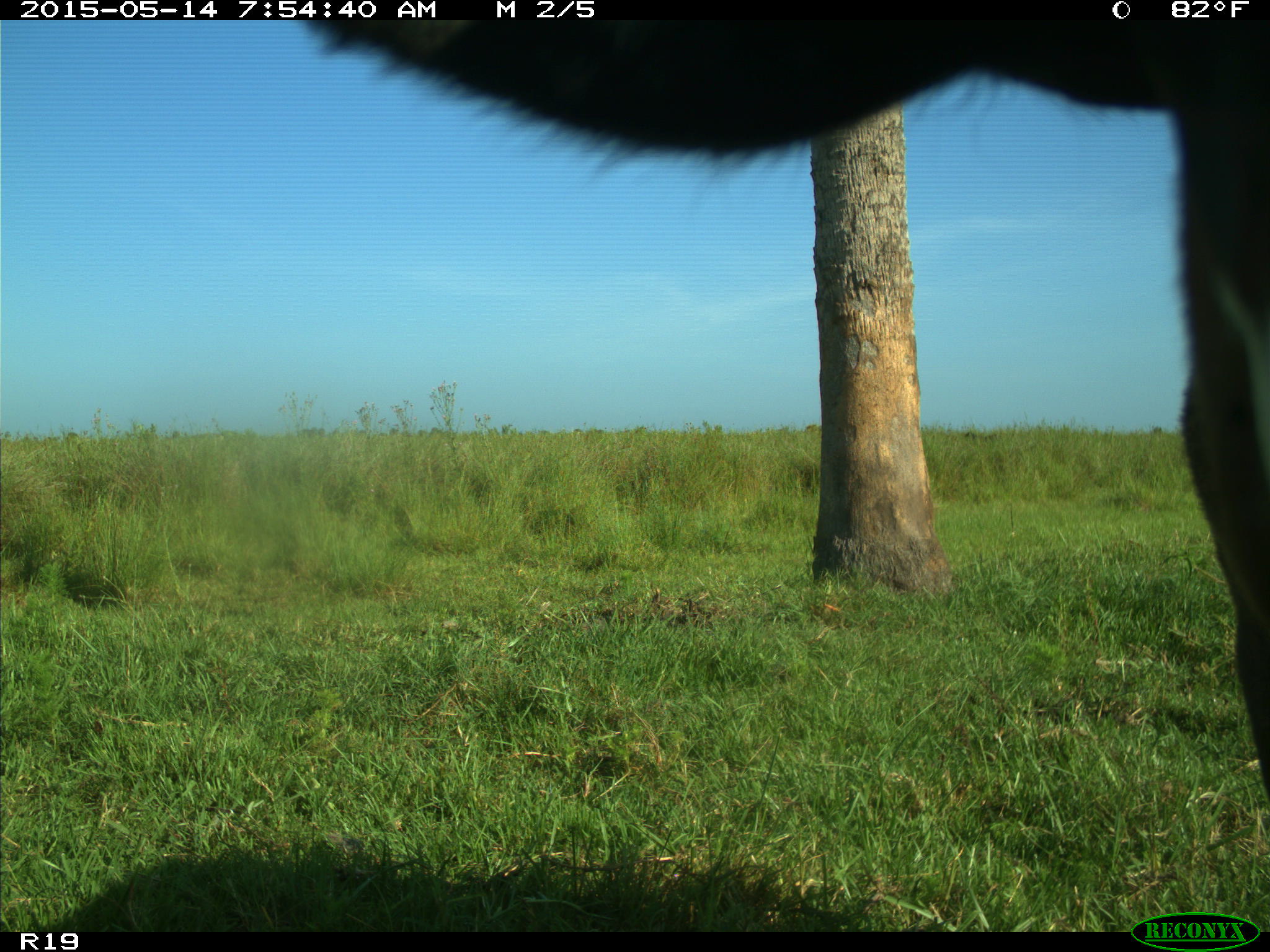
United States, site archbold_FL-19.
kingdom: Animalia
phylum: Chordata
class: Mammalia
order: Artiodactyla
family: Bovidae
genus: Bos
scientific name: Bos taurus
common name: domestic cow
Bos taurus (domestic cow).